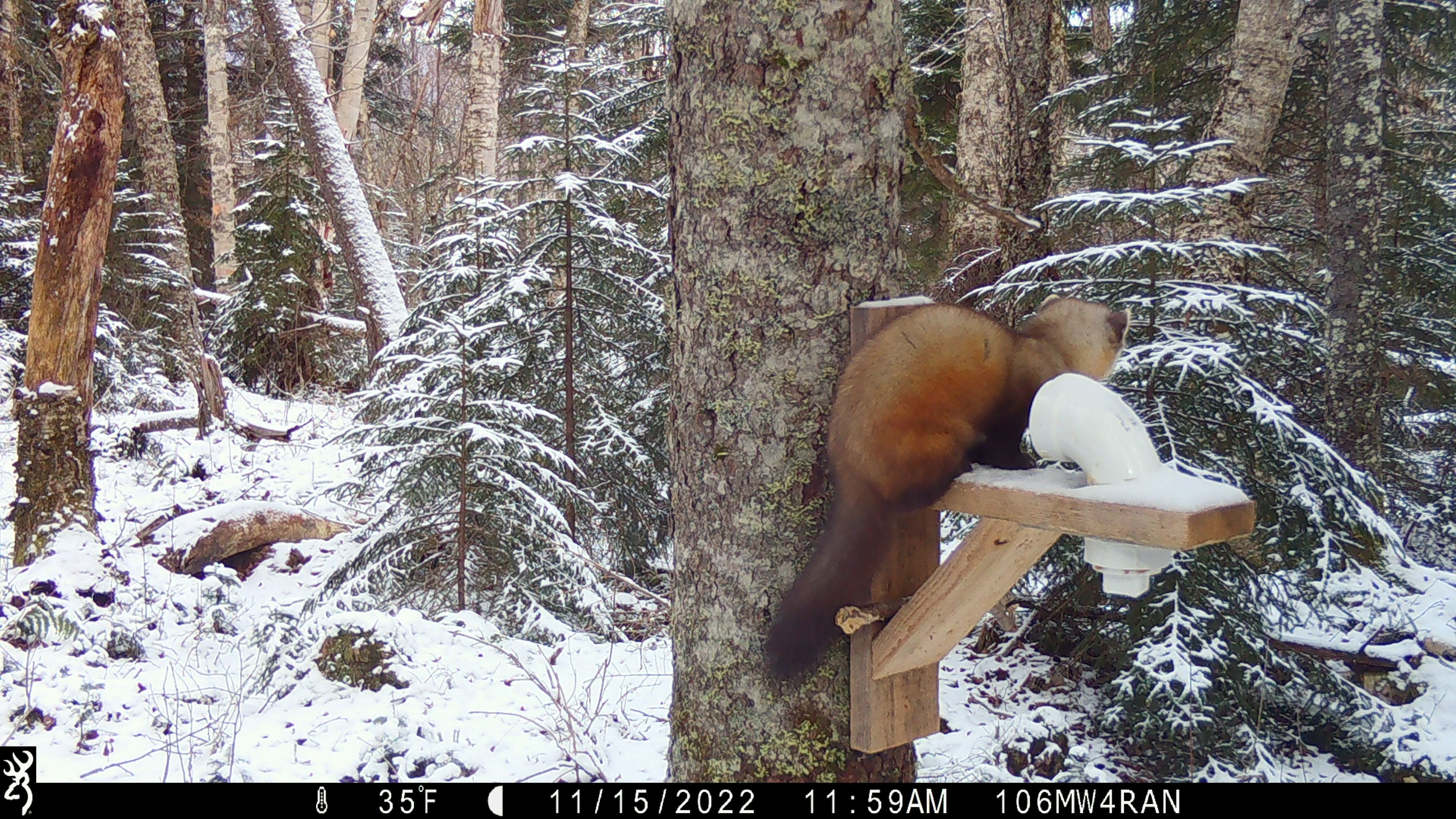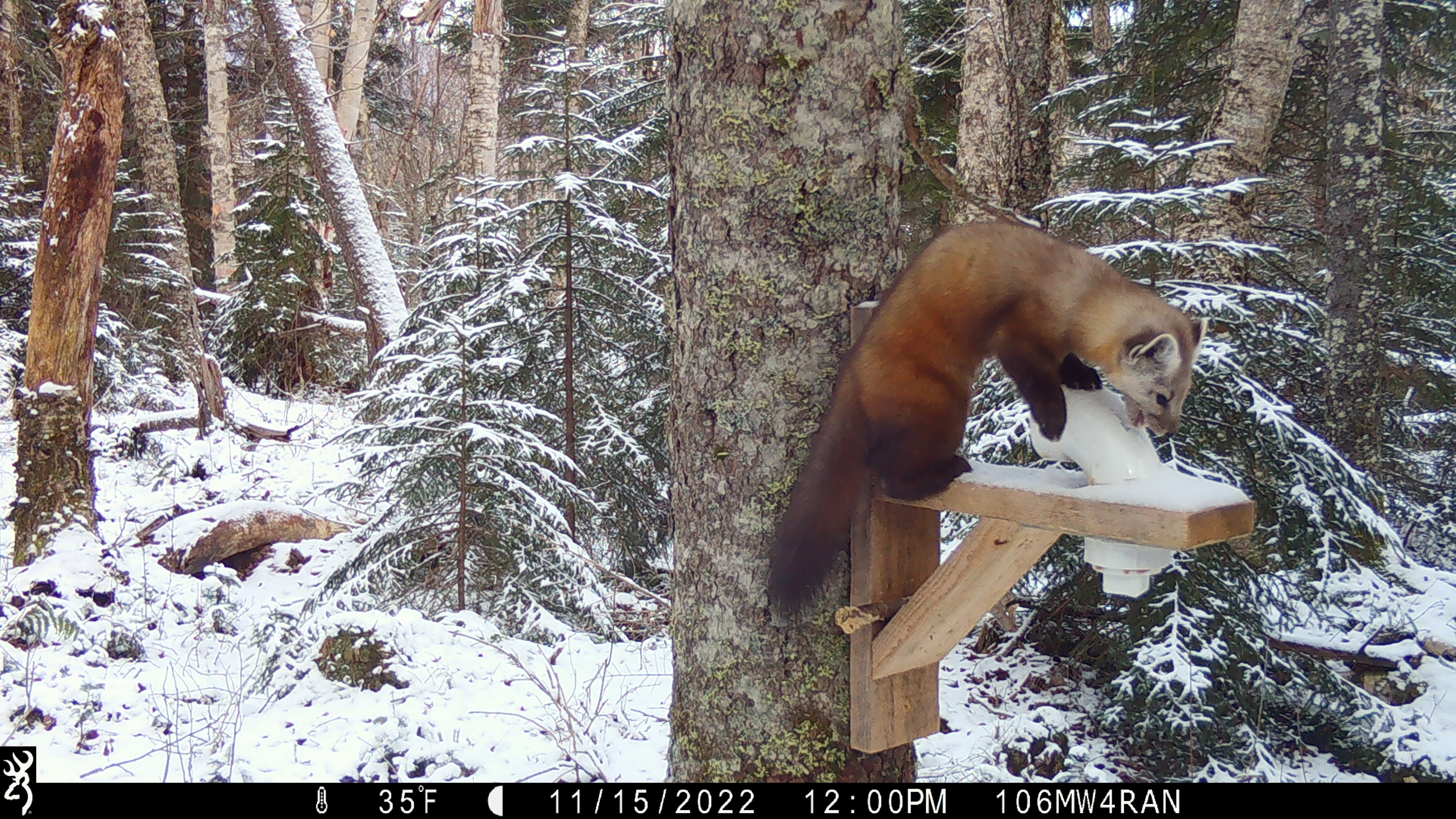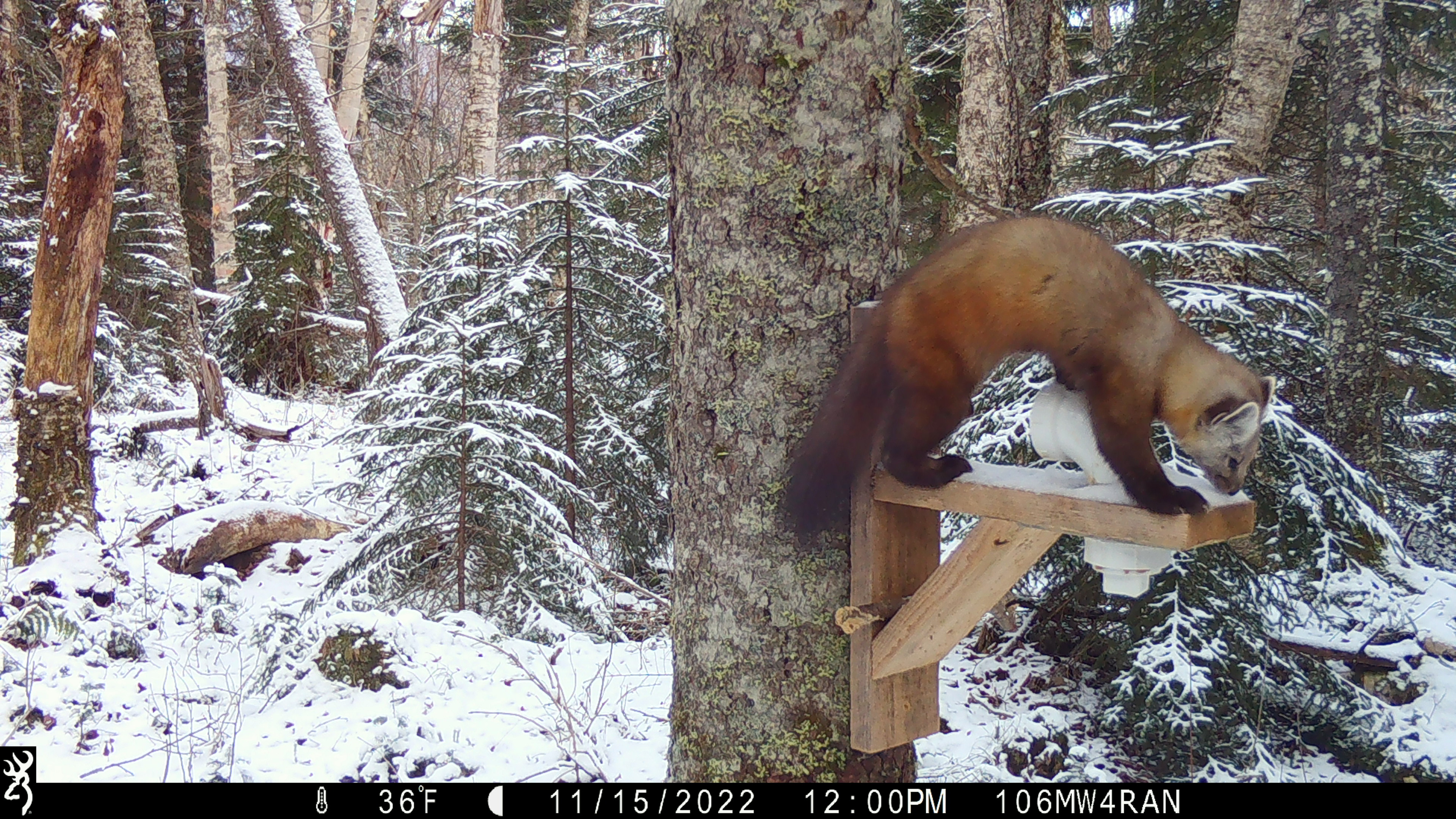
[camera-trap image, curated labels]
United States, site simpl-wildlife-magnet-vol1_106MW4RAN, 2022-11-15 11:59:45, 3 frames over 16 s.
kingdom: Animalia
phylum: Chordata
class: Mammalia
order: Carnivora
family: Mustelidae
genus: Martes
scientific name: Martes americana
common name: american marten